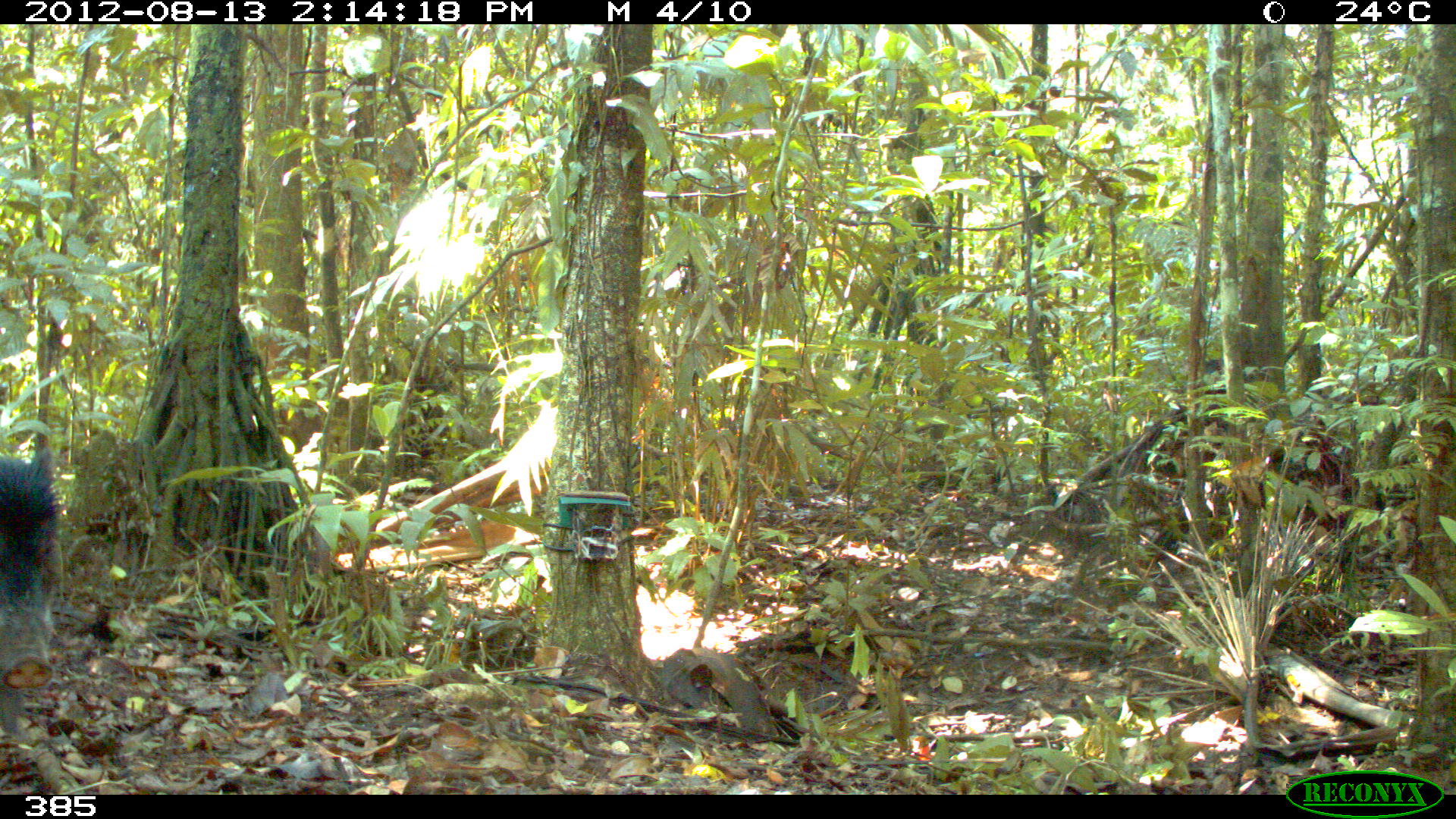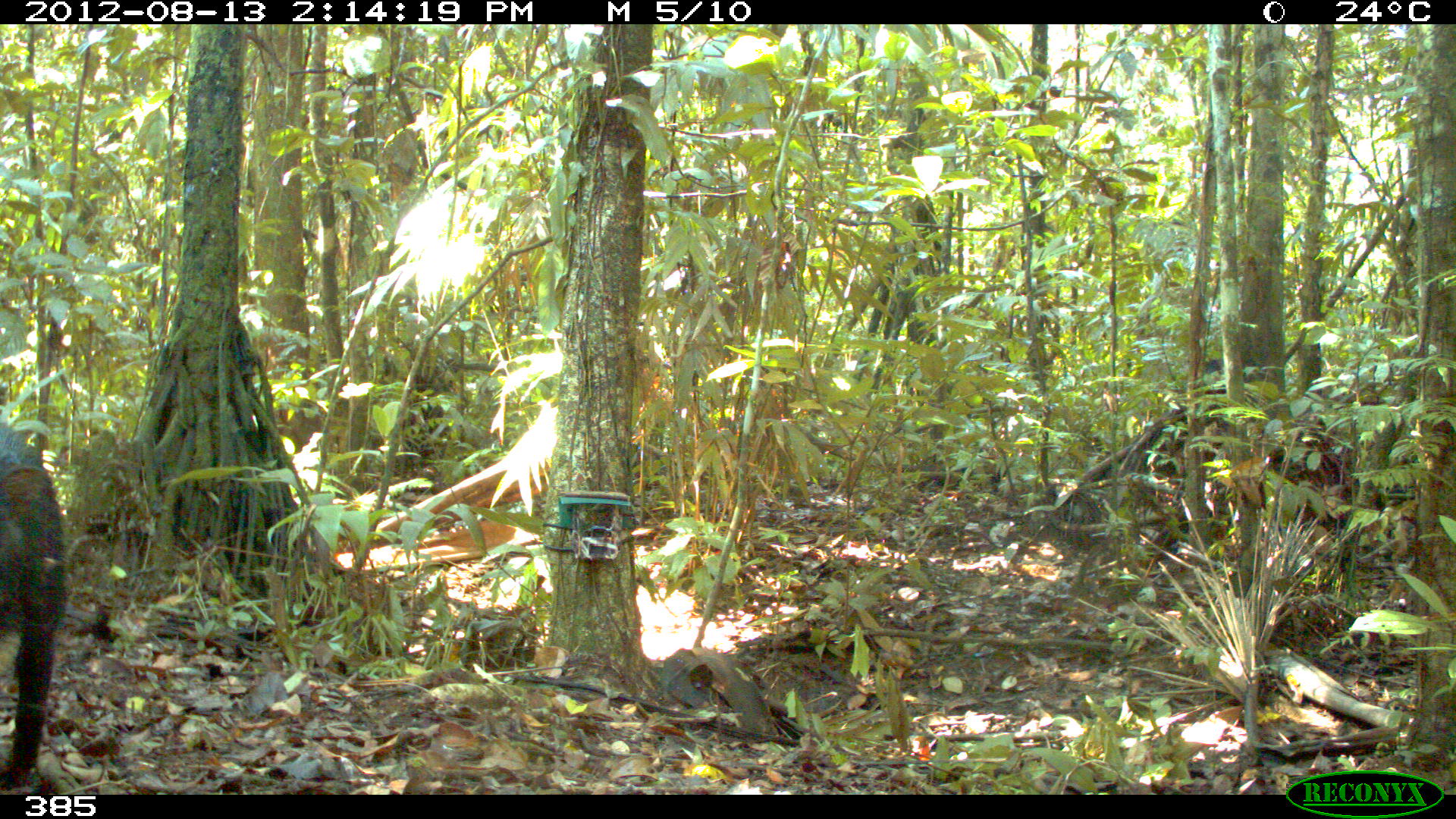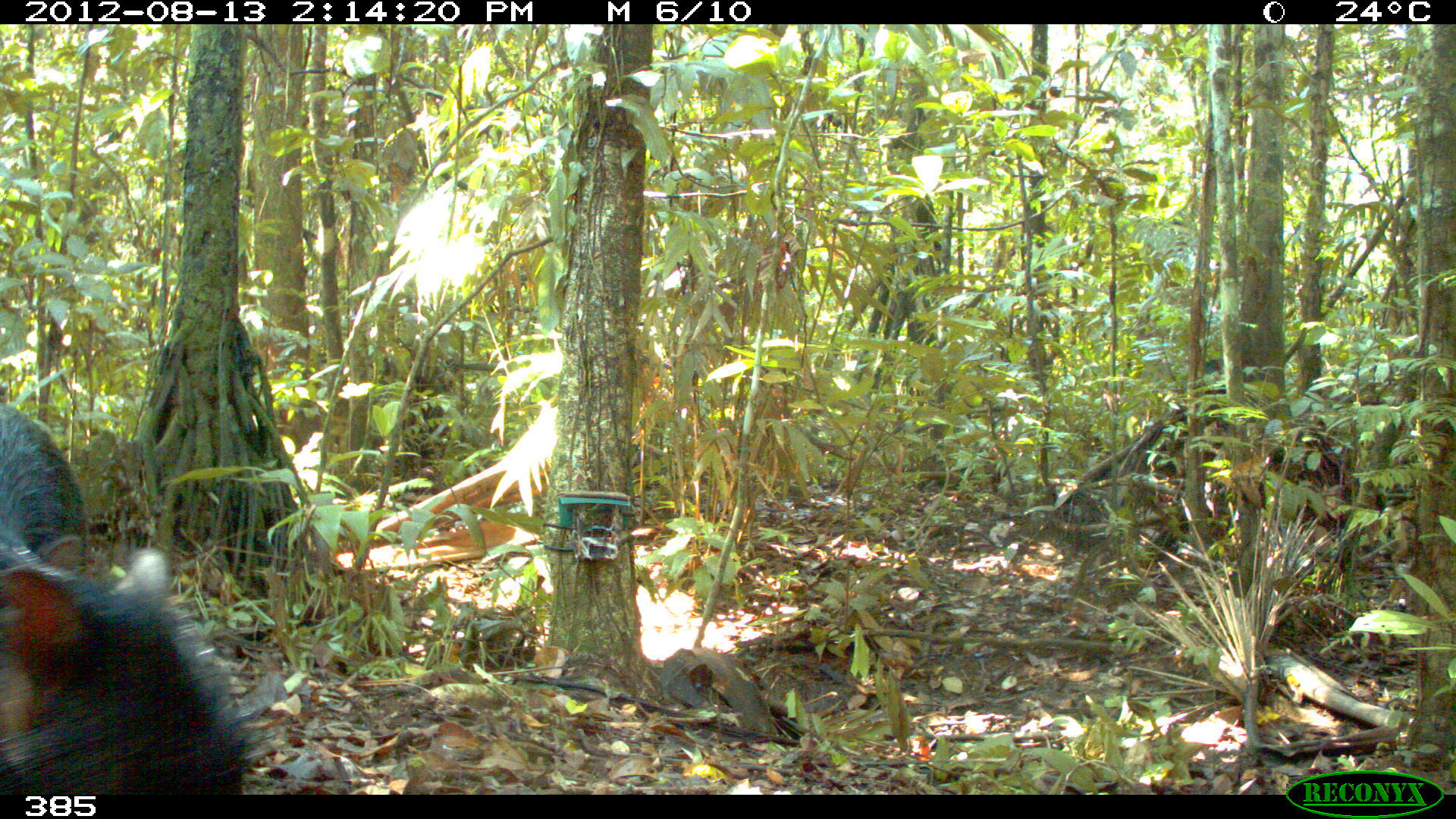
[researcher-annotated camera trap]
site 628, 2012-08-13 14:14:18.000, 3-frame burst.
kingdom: Animalia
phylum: Chordata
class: Mammalia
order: Artiodactyla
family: Tayassuidae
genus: Tayassu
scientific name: Tayassu pecari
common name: white-lipped peccary